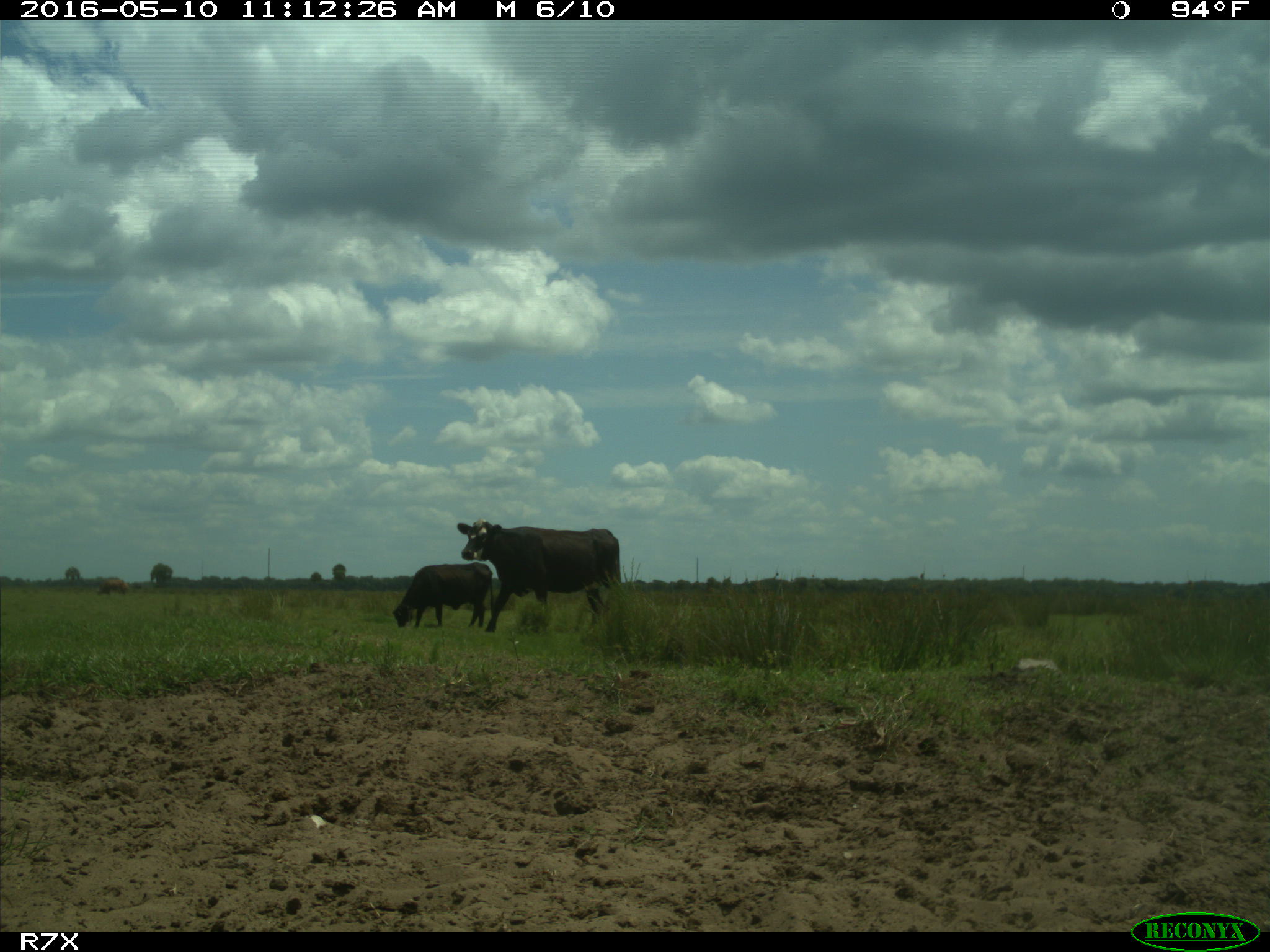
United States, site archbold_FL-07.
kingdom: Animalia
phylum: Chordata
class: Mammalia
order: Artiodactyla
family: Bovidae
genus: Bos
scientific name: Bos taurus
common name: domestic cow